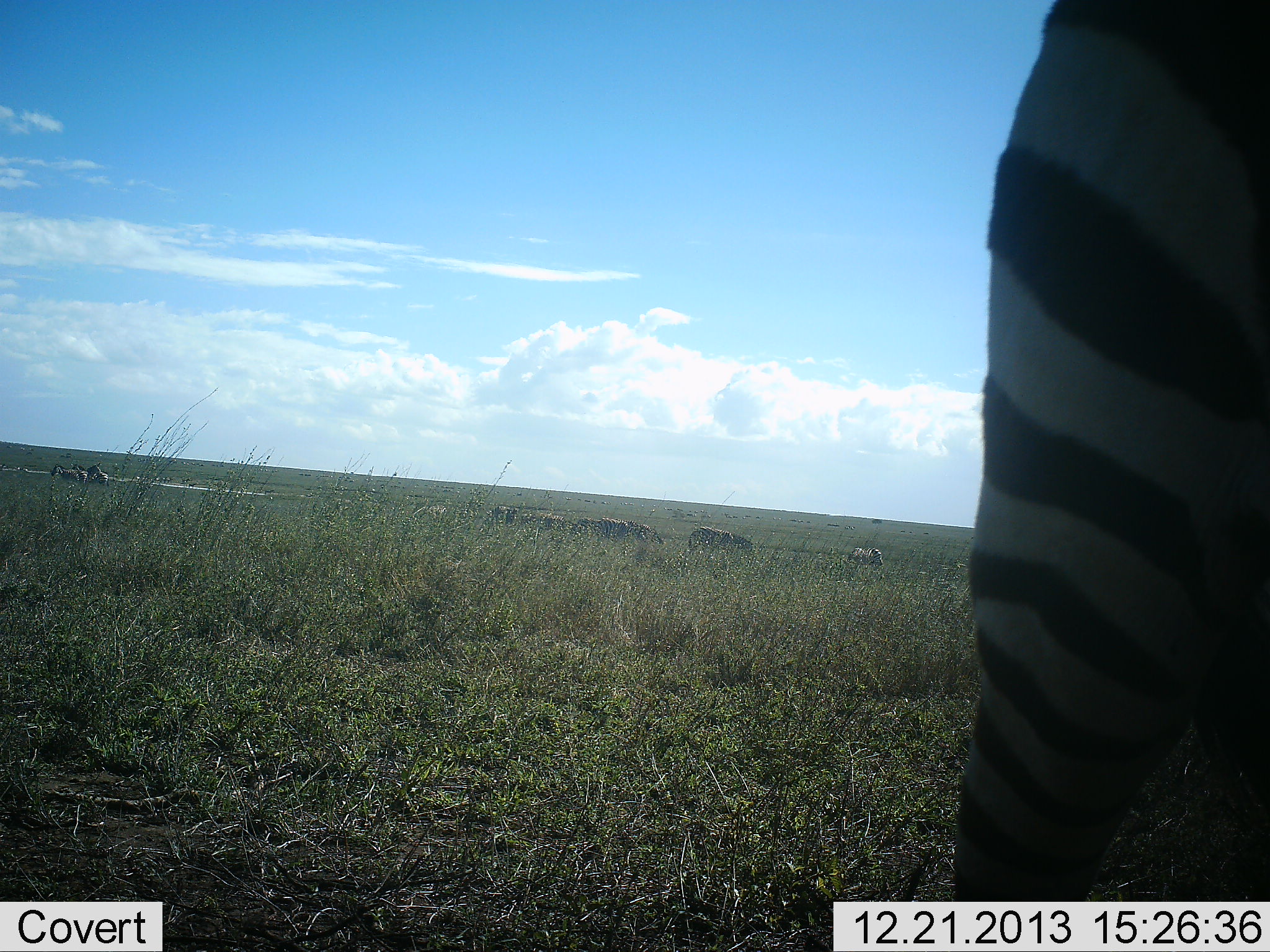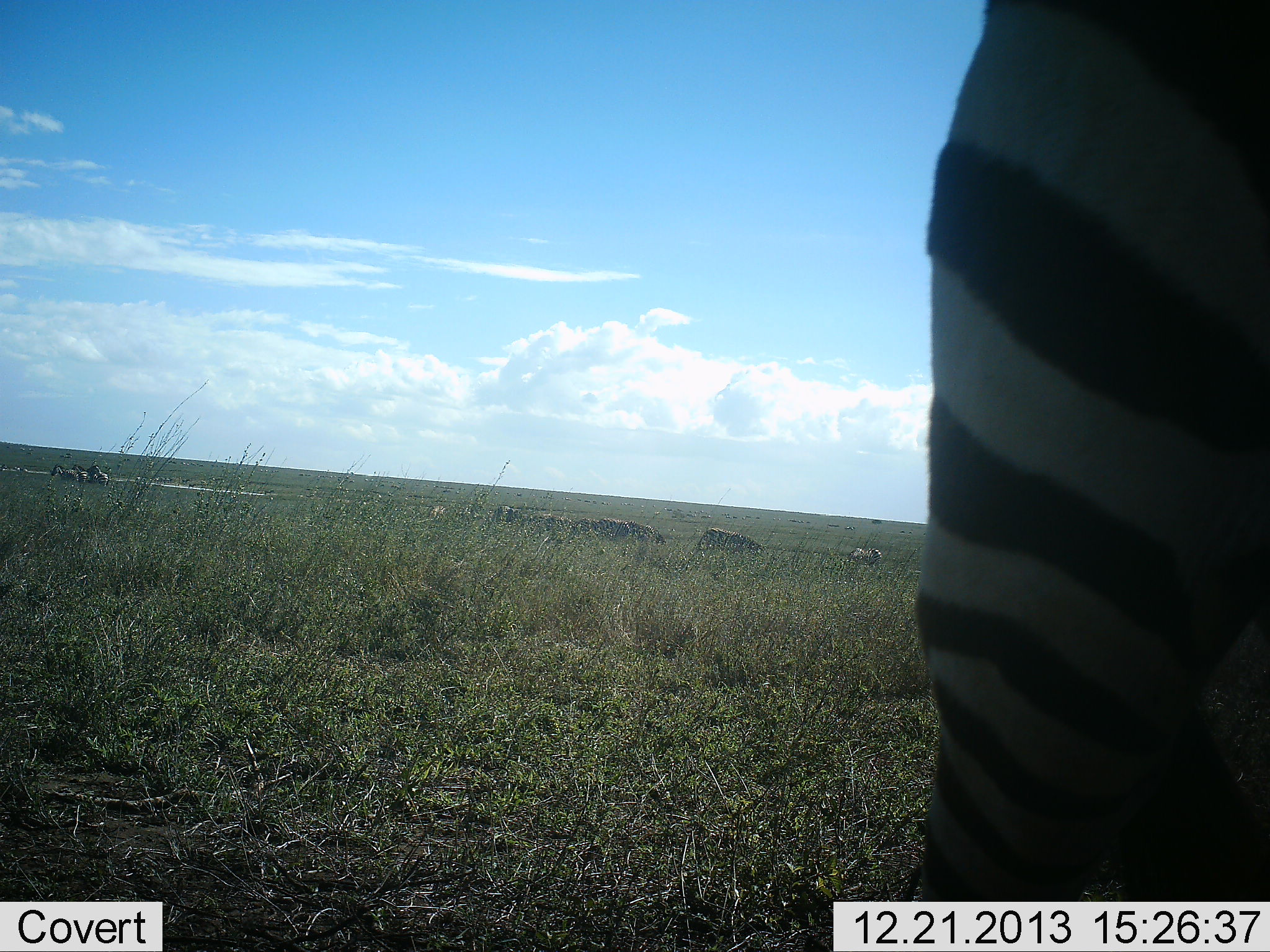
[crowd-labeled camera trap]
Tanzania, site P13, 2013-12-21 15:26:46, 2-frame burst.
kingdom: Animalia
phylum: Chordata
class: Mammalia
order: Perissodactyla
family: Equidae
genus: Equus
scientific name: Equus quagga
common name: plains zebra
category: zebra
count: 10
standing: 67%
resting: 8%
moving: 58%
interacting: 0%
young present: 0%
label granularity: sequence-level